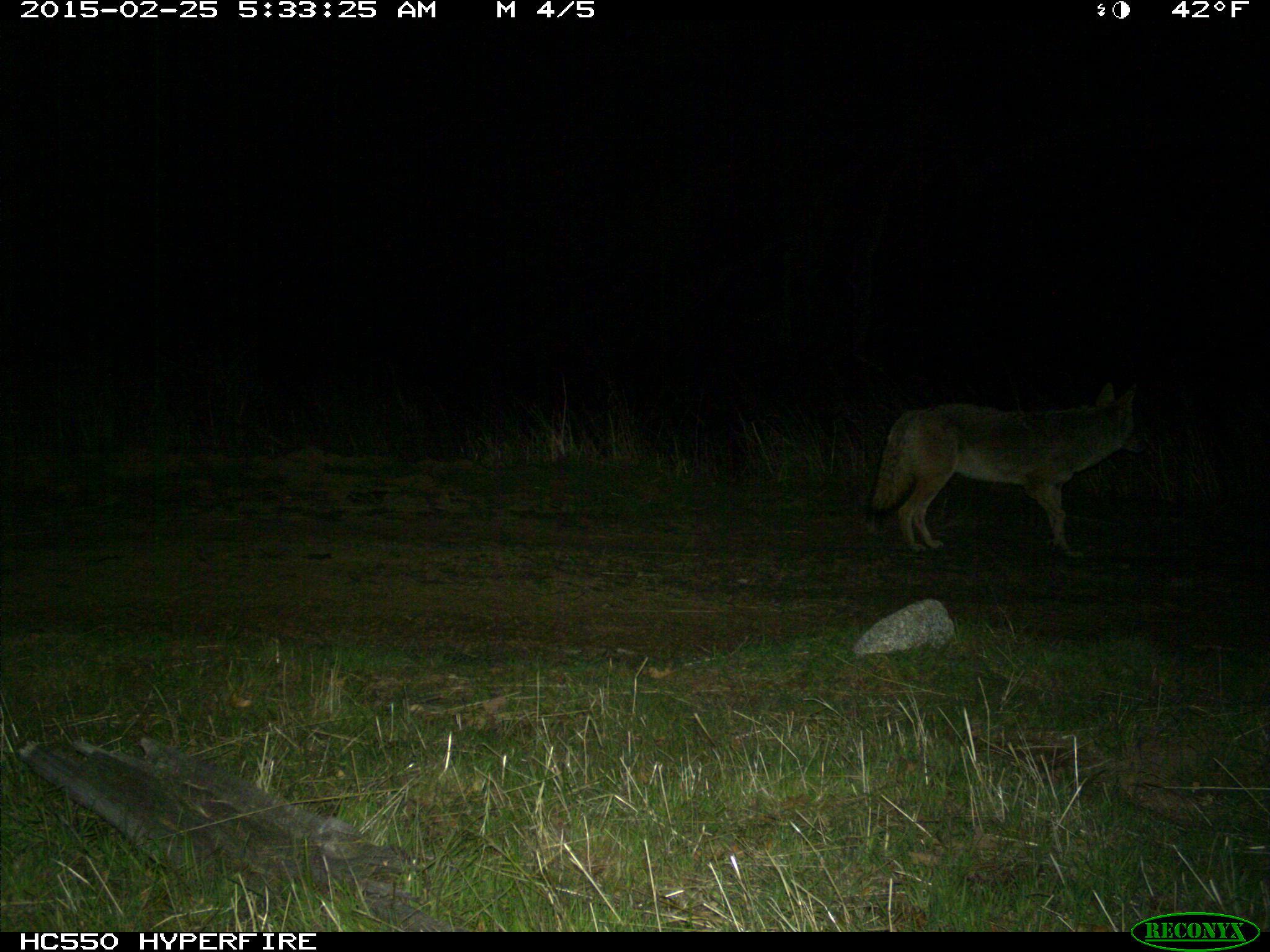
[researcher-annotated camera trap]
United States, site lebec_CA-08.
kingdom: Animalia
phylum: Chordata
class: Mammalia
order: Carnivora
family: Canidae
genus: Canis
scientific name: Canis latrans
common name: coyote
Canis latrans (coyote).